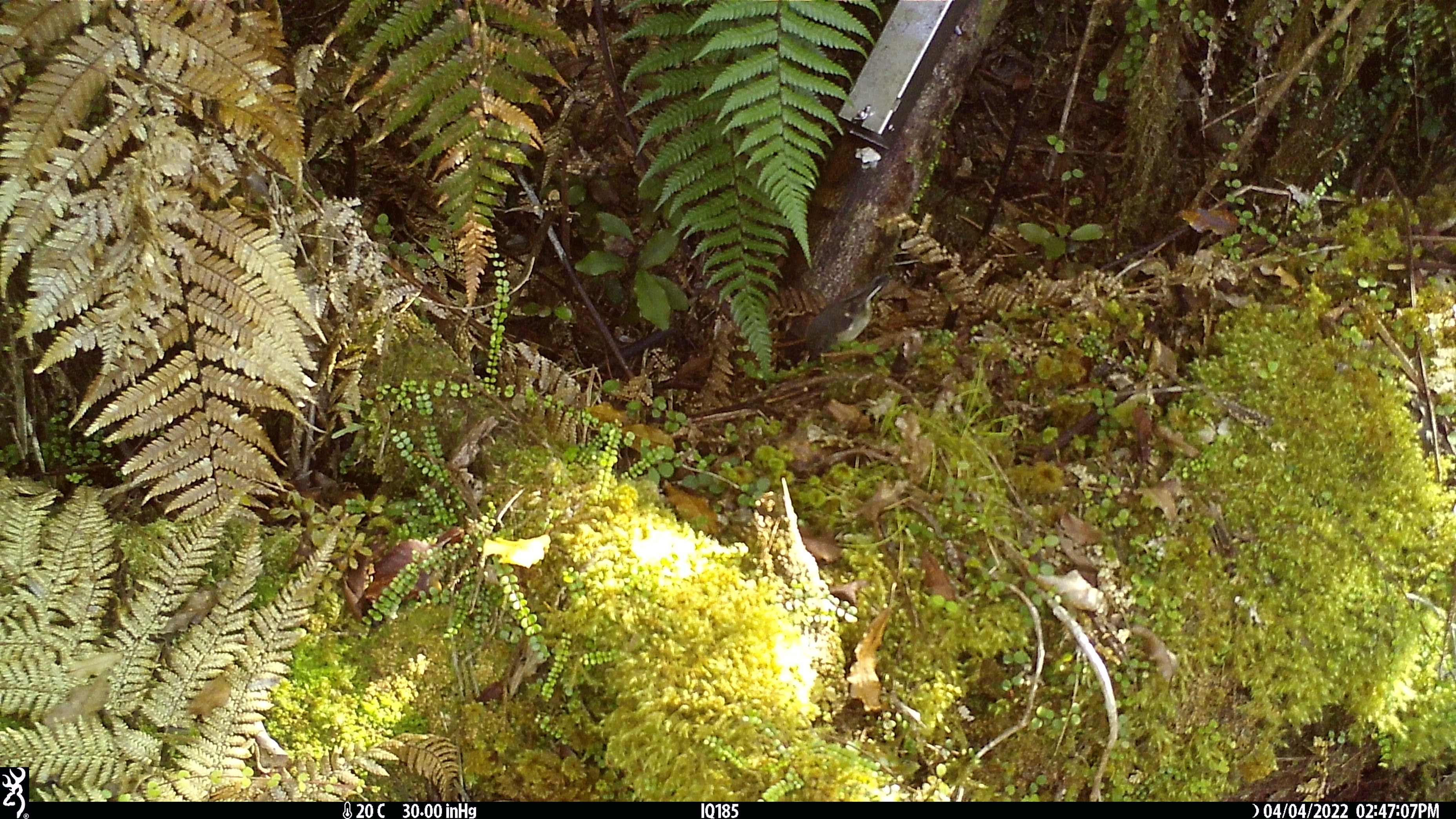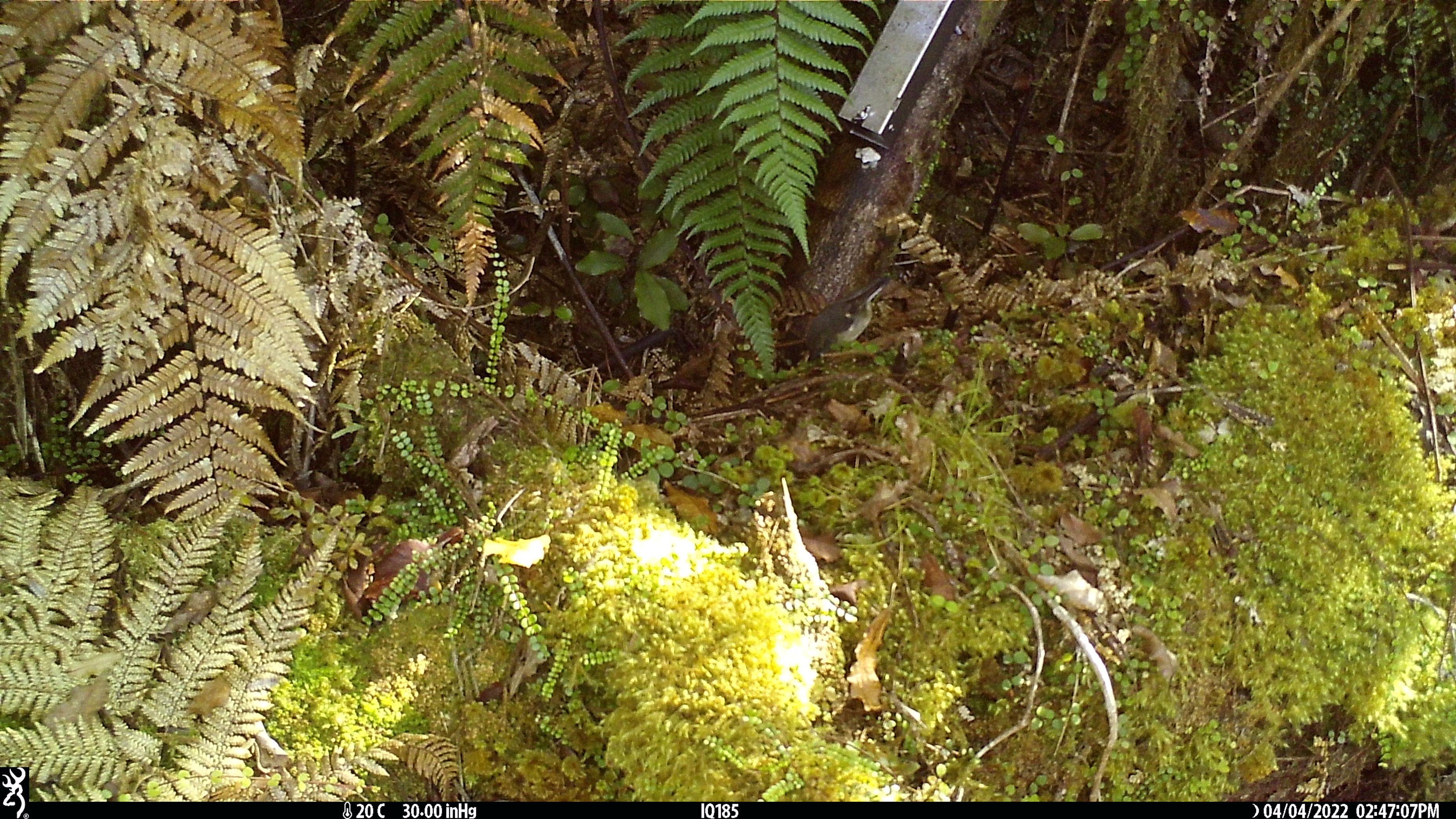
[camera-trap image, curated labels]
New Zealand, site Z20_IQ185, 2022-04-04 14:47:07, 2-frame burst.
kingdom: Animalia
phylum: Chordata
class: Aves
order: Passeriformes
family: Petroicidae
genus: Petroica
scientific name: Petroica macrocephala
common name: tomtit